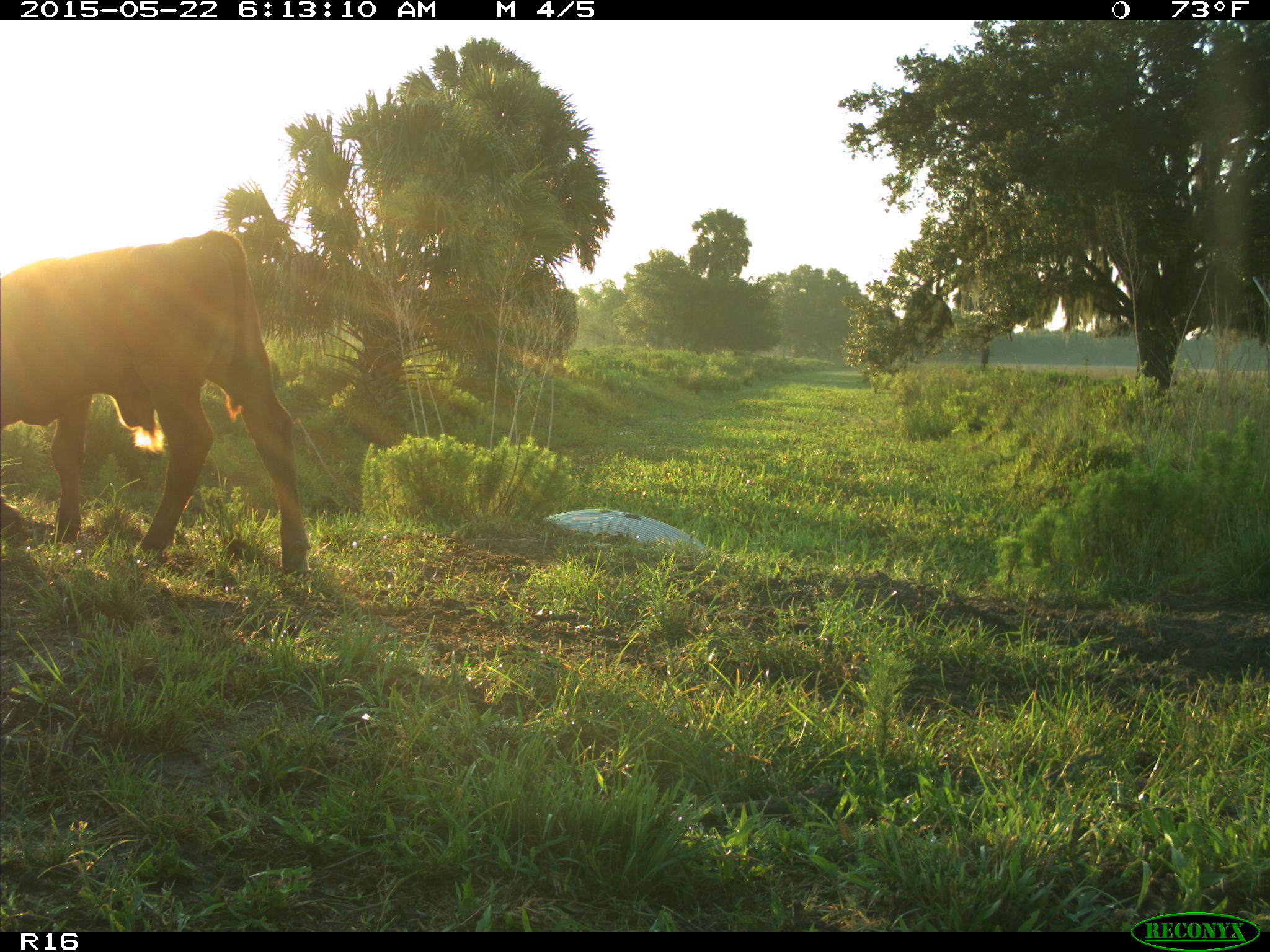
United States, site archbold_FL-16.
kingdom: Animalia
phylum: Chordata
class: Mammalia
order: Artiodactyla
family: Bovidae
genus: Bos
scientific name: Bos taurus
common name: domestic cow